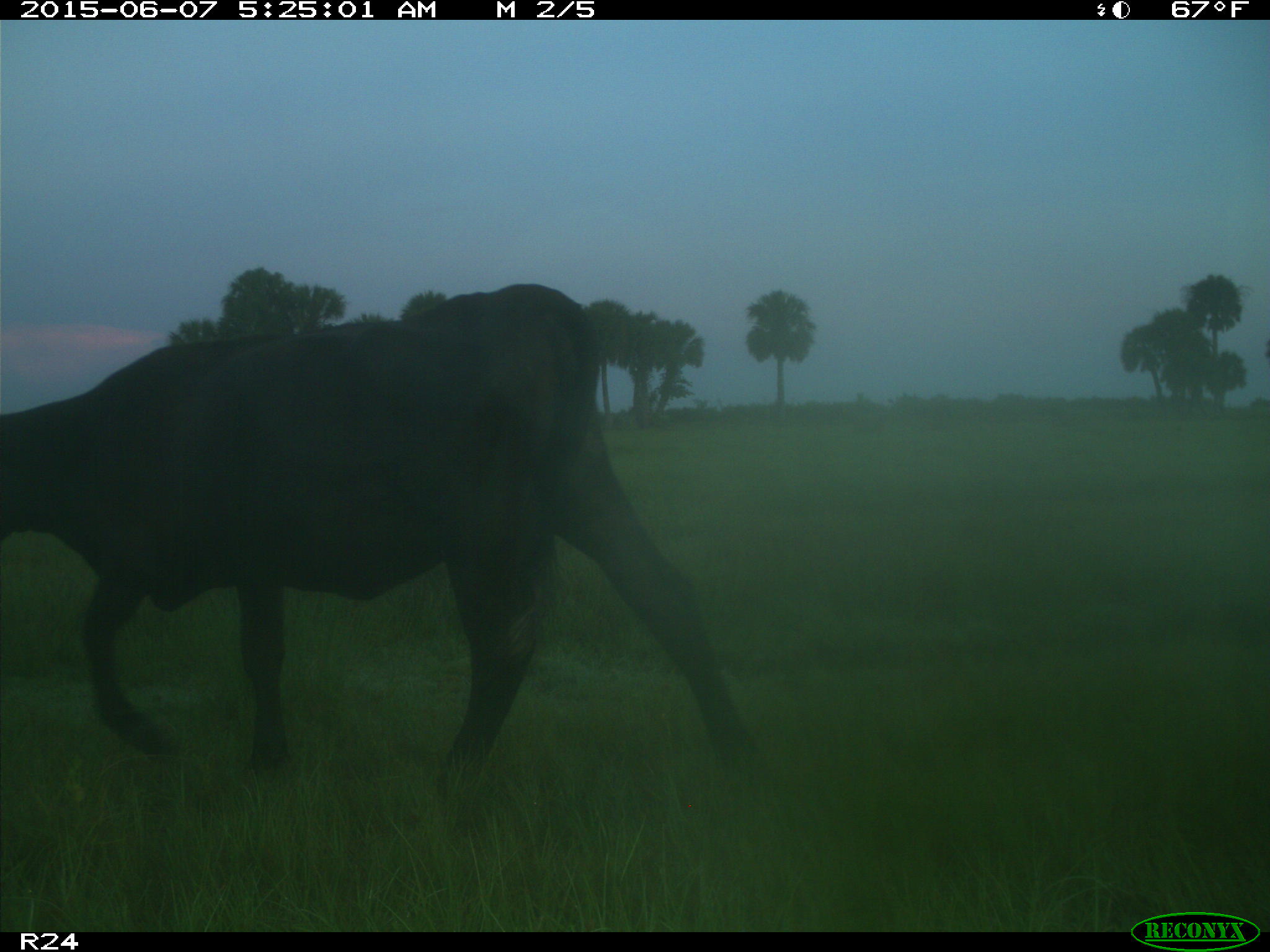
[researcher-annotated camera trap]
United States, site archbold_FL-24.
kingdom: Animalia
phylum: Chordata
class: Mammalia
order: Artiodactyla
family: Bovidae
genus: Bos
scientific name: Bos taurus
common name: domestic cow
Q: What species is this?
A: Bos taurus (domestic cow).